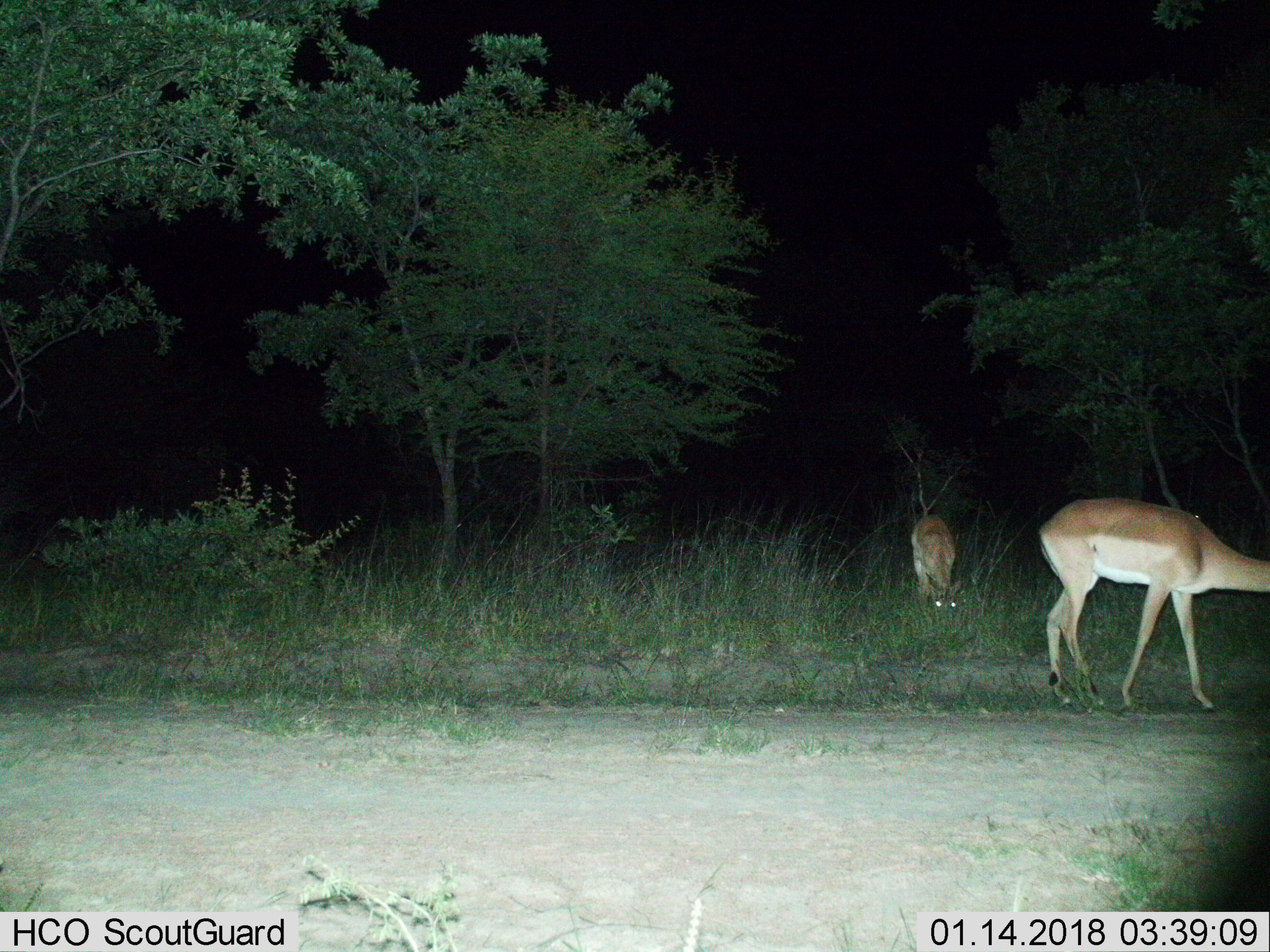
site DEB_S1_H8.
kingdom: Animalia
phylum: Chordata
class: Mammalia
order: Artiodactyla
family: Bovidae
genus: Aepyceros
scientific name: Aepyceros melampus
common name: impala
Impala (Aepyceros melampus), count 2. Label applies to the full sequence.